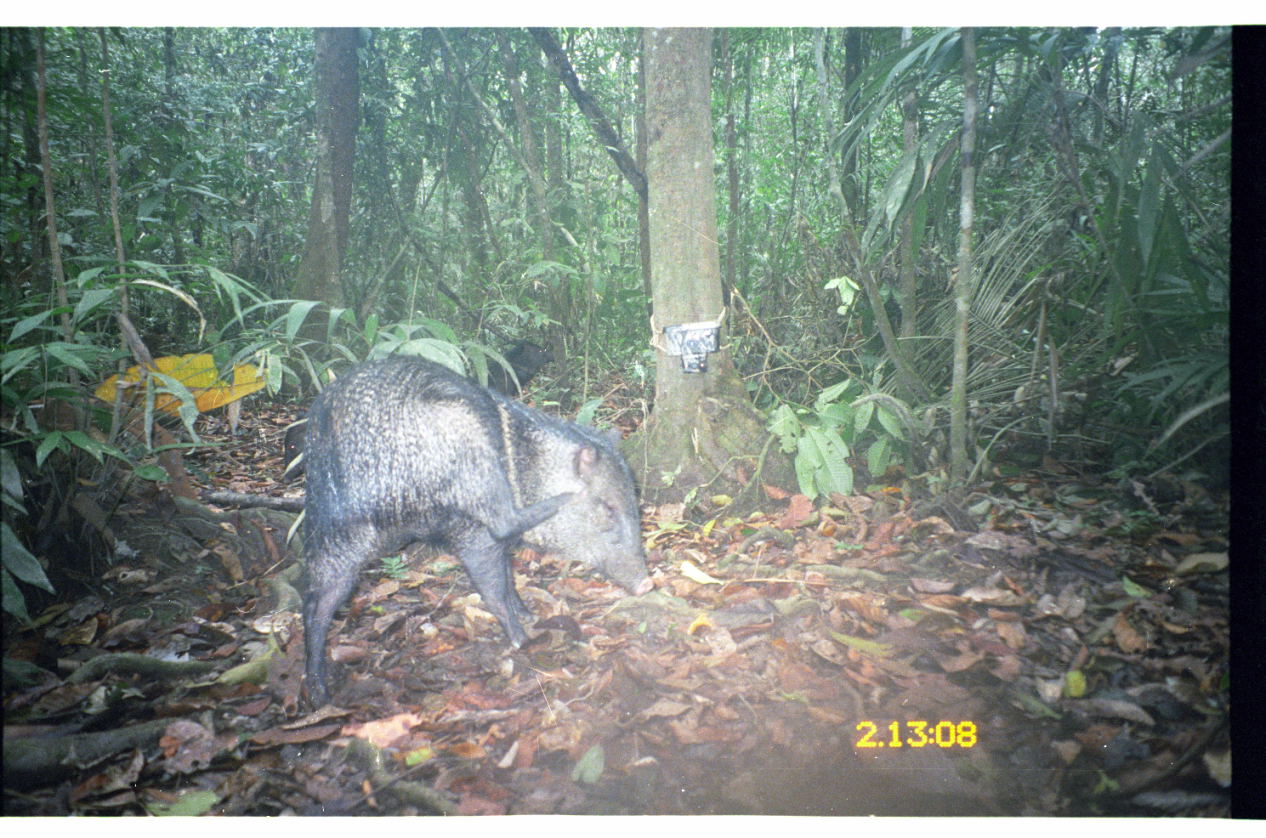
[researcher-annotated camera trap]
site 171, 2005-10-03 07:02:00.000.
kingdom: Animalia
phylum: Chordata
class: Mammalia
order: Artiodactyla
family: Tayassuidae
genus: Pecari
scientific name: Pecari tajacu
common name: collared peccary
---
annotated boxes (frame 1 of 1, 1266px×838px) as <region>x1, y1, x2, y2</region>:
pecari tajacu: <region>297, 359, 653, 714</region>; <region>439, 334, 544, 398</region>; <region>277, 416, 316, 486</region>